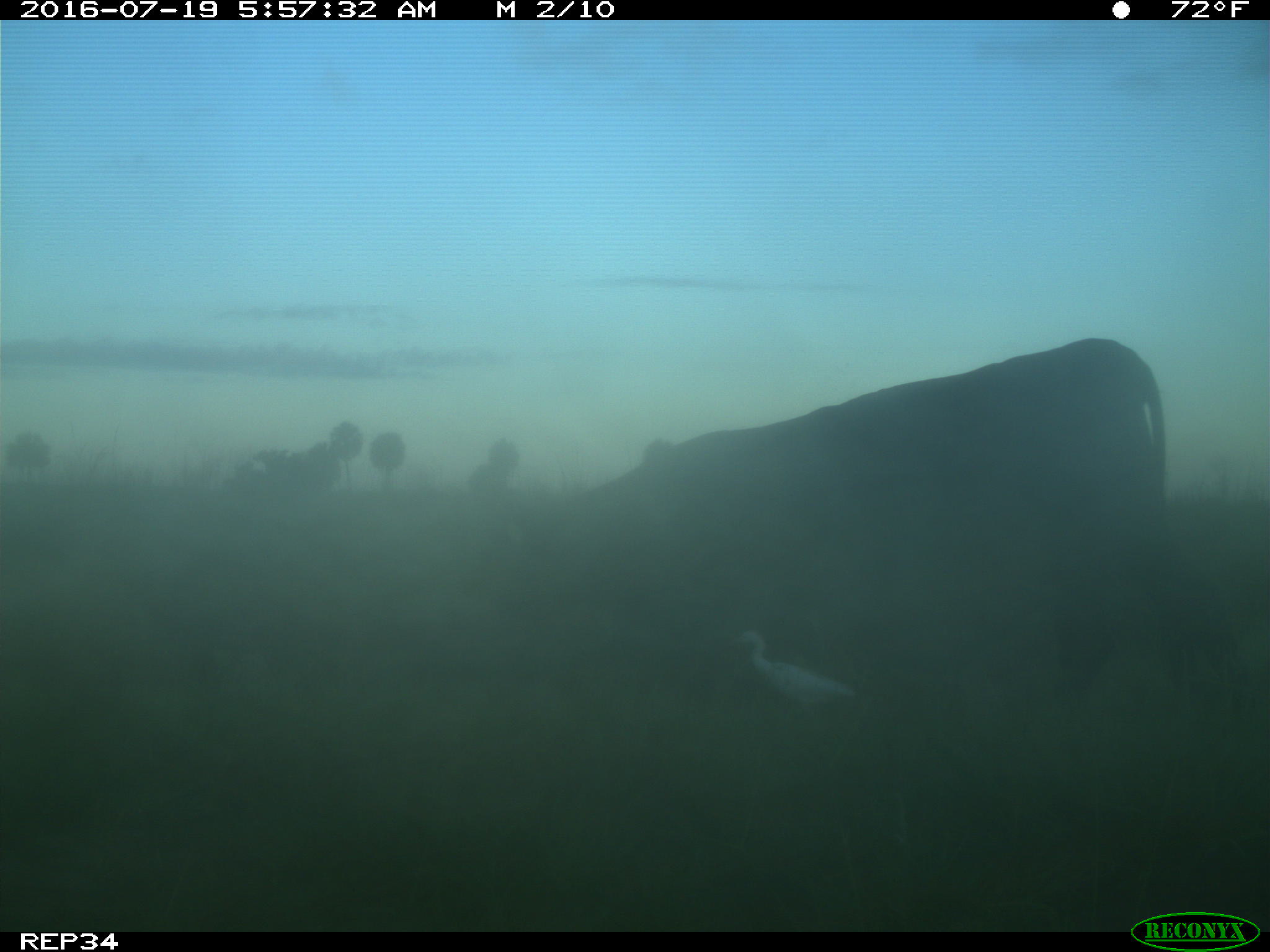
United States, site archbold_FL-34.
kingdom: Animalia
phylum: Chordata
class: Mammalia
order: Artiodactyla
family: Bovidae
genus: Bos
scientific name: Bos taurus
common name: domestic cow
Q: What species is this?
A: Bos taurus (domestic cow).